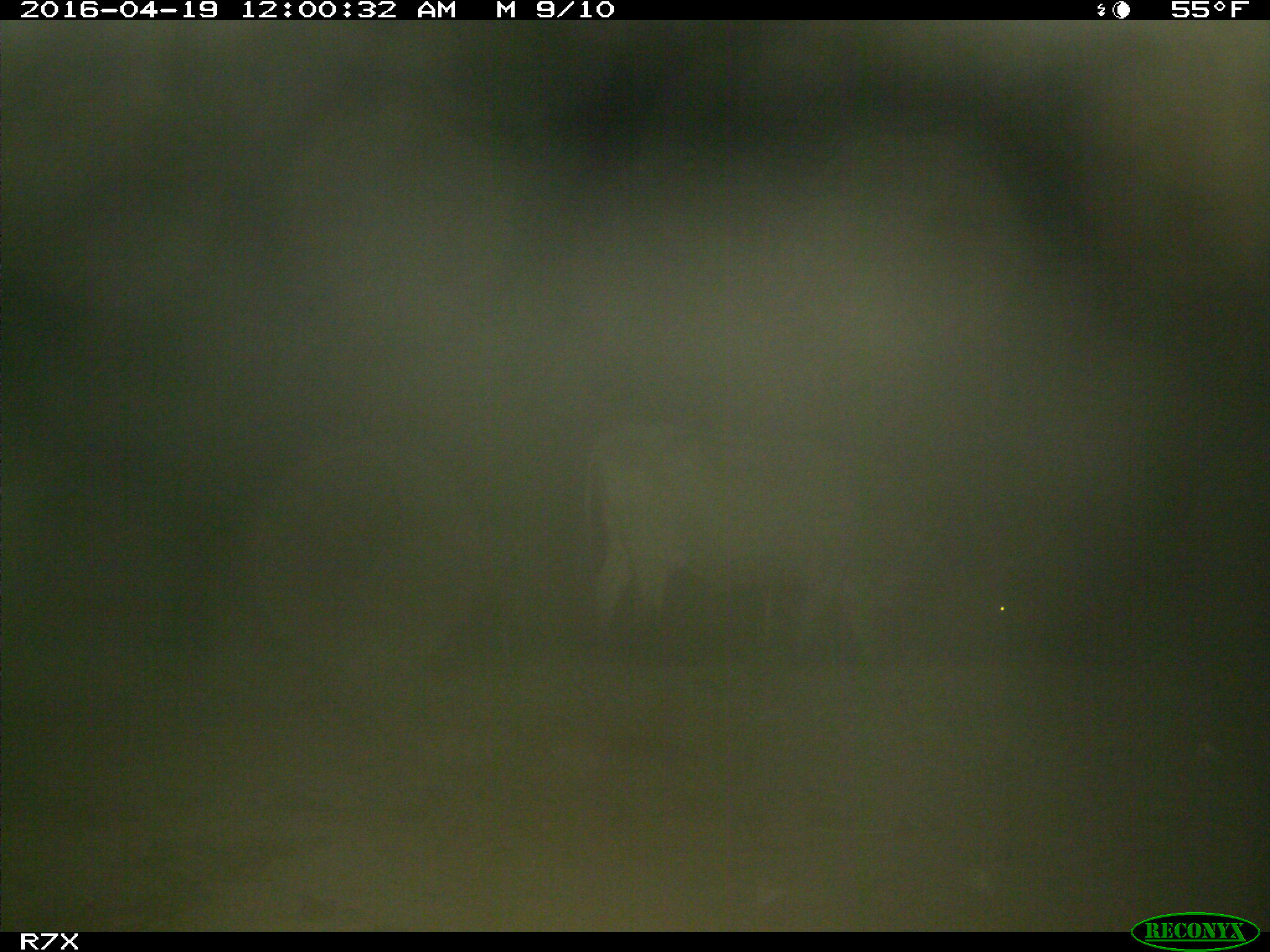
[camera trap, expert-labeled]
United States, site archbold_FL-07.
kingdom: Animalia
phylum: Chordata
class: Mammalia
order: Artiodactyla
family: Bovidae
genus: Bos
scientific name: Bos taurus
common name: domestic cow